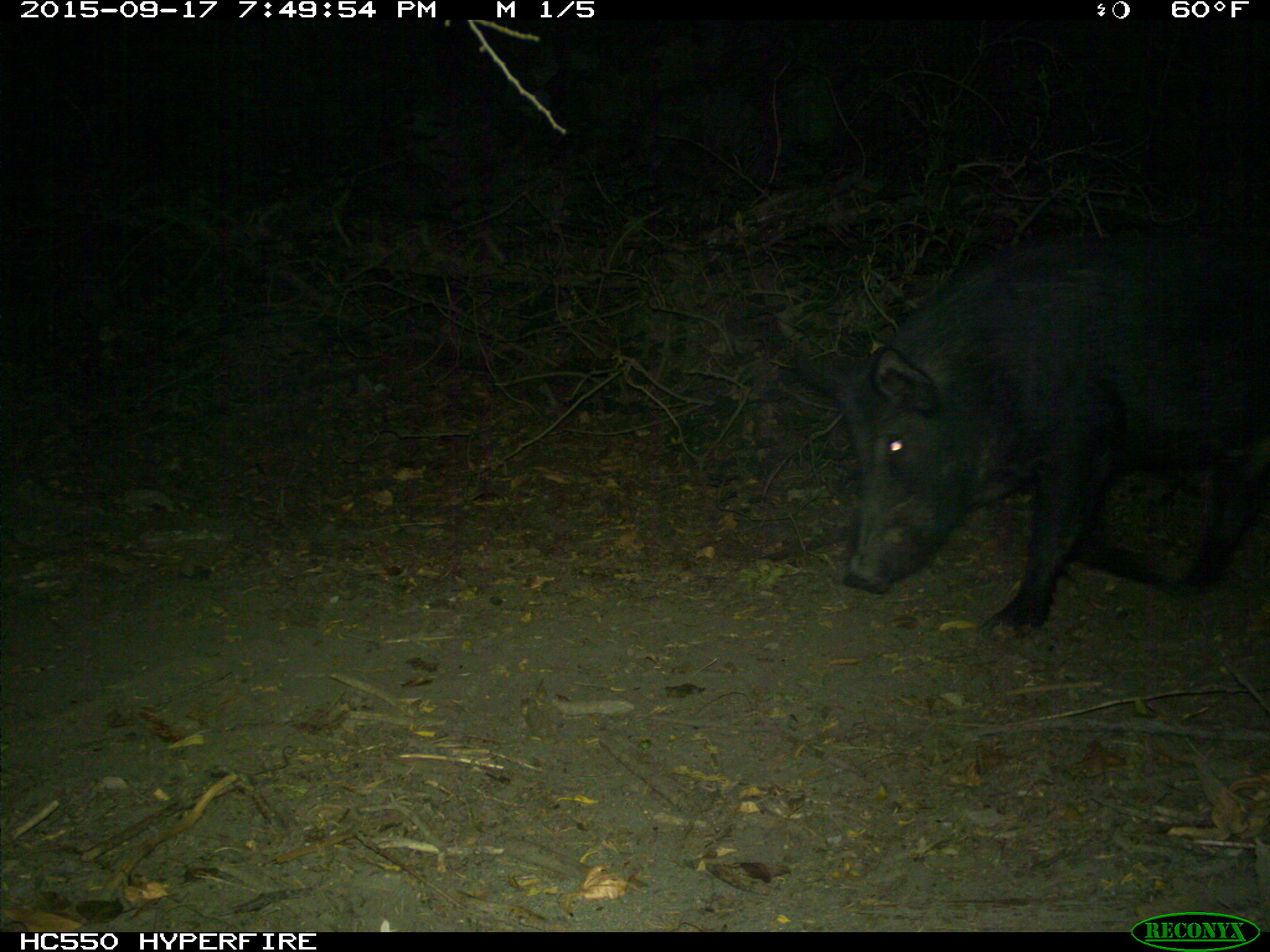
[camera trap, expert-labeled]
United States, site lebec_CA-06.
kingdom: Animalia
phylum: Chordata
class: Mammalia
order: Artiodactyla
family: Suidae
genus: Sus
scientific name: Sus scrofa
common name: wild boar